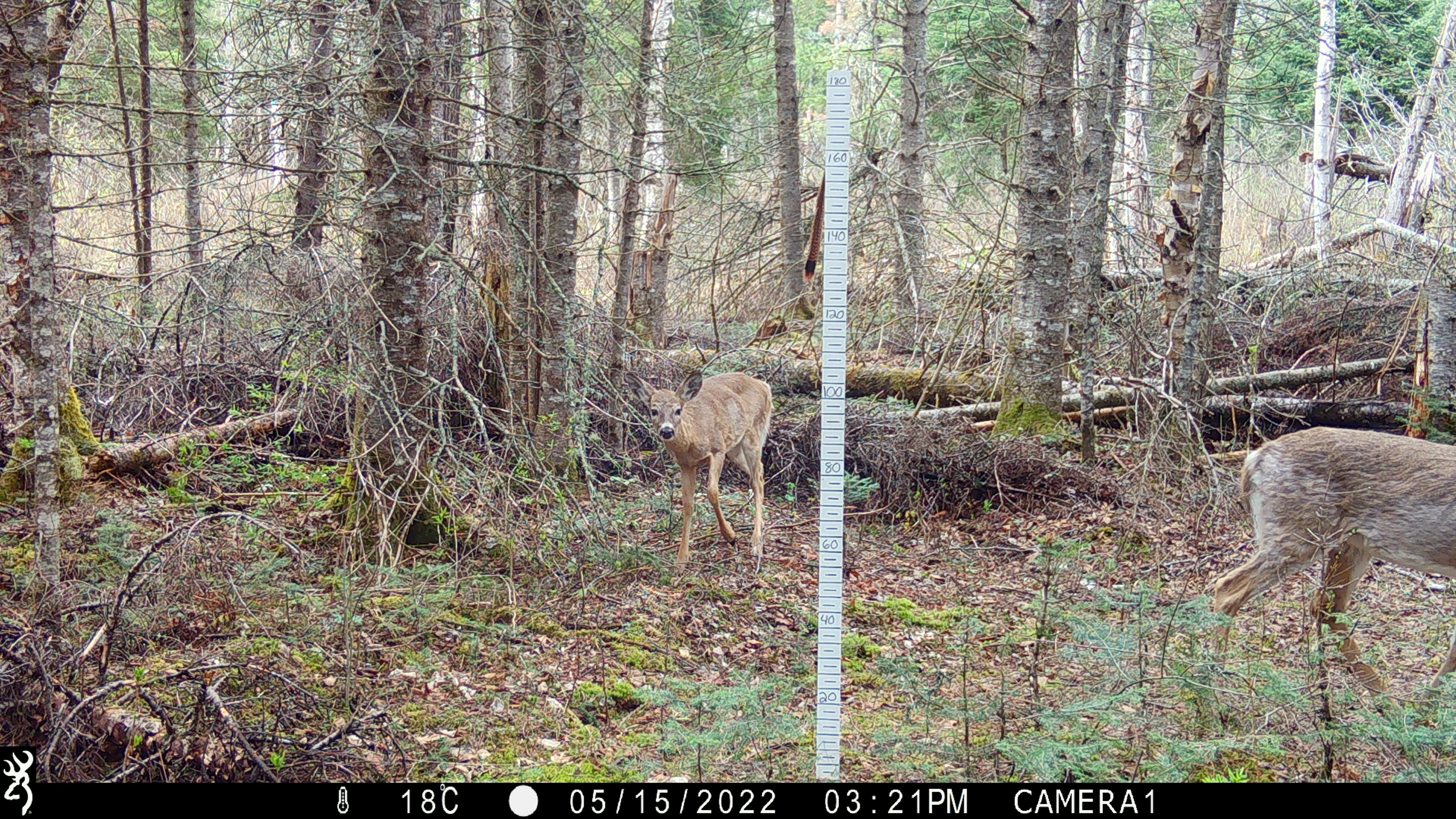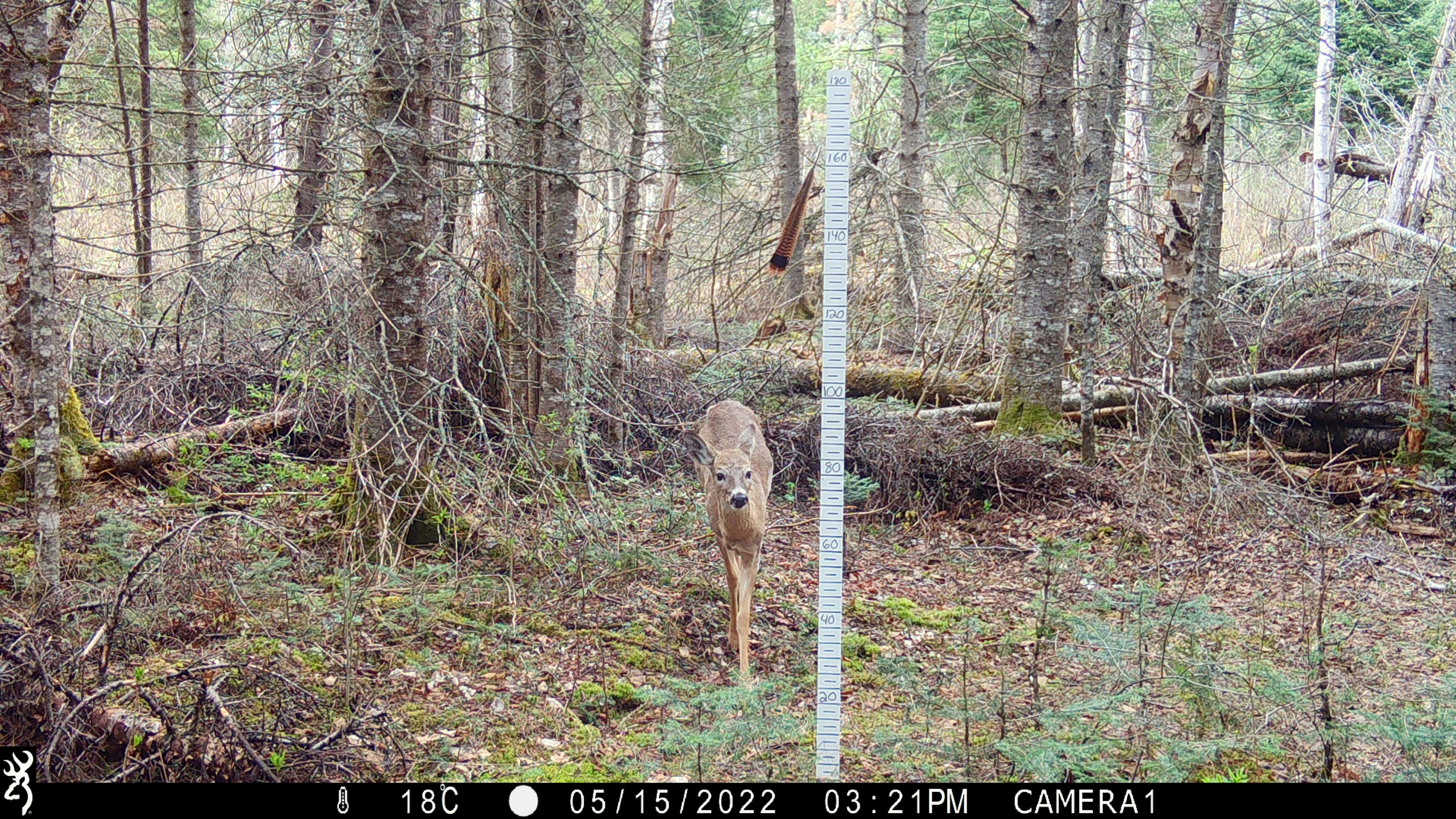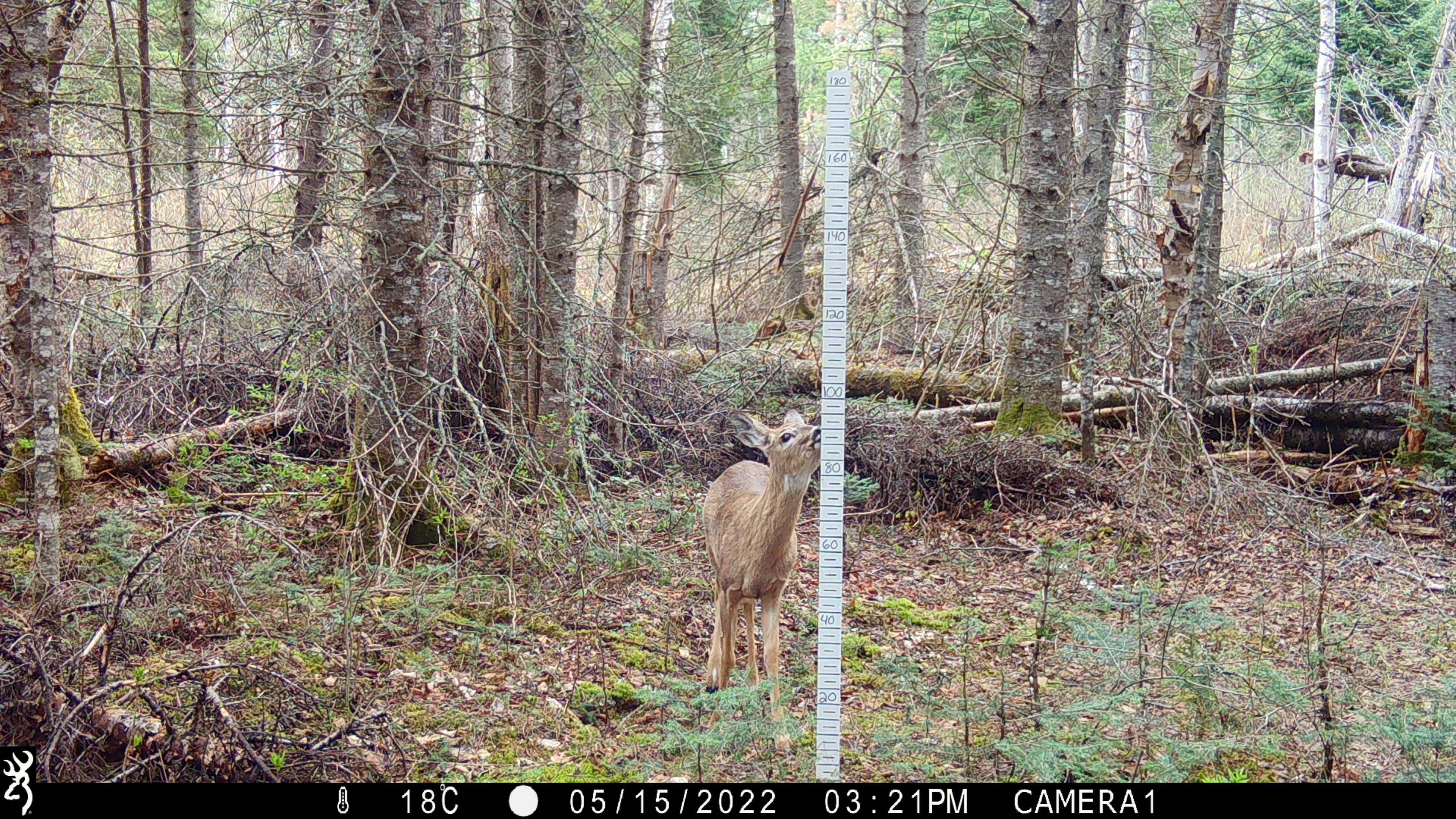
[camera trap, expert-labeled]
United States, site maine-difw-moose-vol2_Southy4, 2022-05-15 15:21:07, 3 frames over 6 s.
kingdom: Animalia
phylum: Chordata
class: Mammalia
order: Artiodactyla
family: Cervidae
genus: Odocoileus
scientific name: Odocoileus virginianus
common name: white-tailed deer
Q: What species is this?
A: White-tailed deer (Odocoileus virginianus).